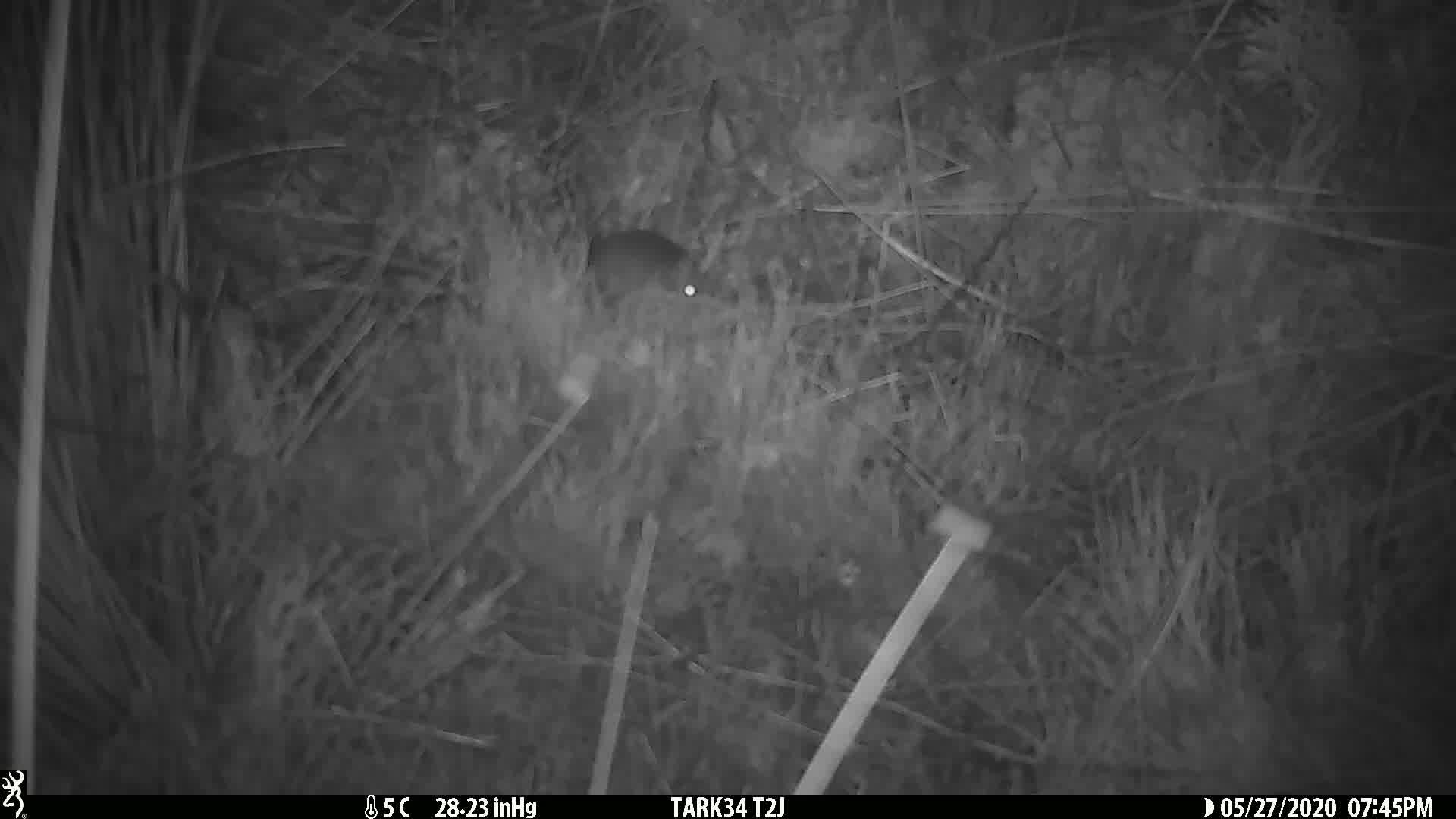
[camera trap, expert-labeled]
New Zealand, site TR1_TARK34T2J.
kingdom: Animalia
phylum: Chordata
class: Mammalia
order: Rodentia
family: Muridae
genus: Mus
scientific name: Mus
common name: mouse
Mouse (Mus).